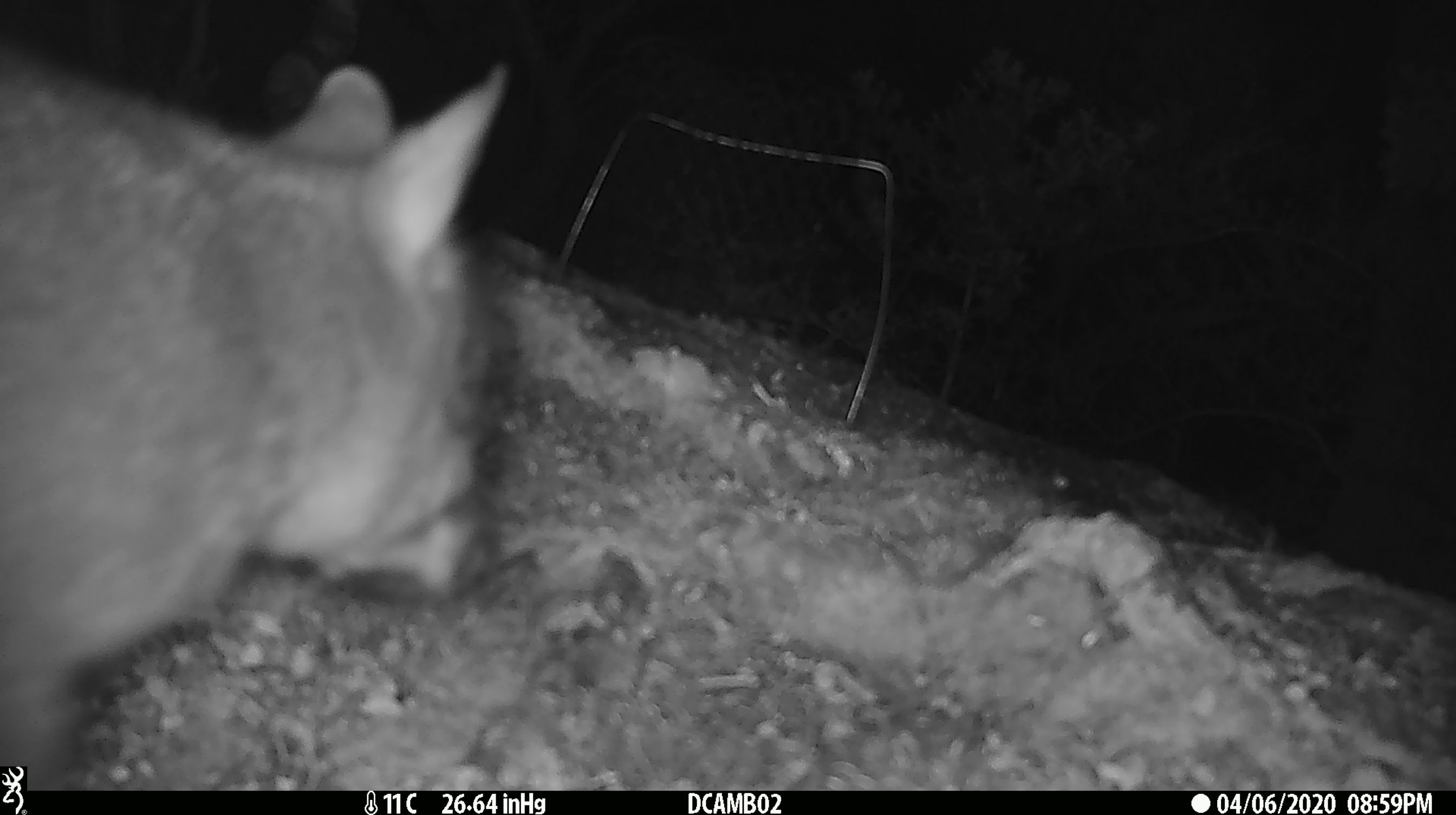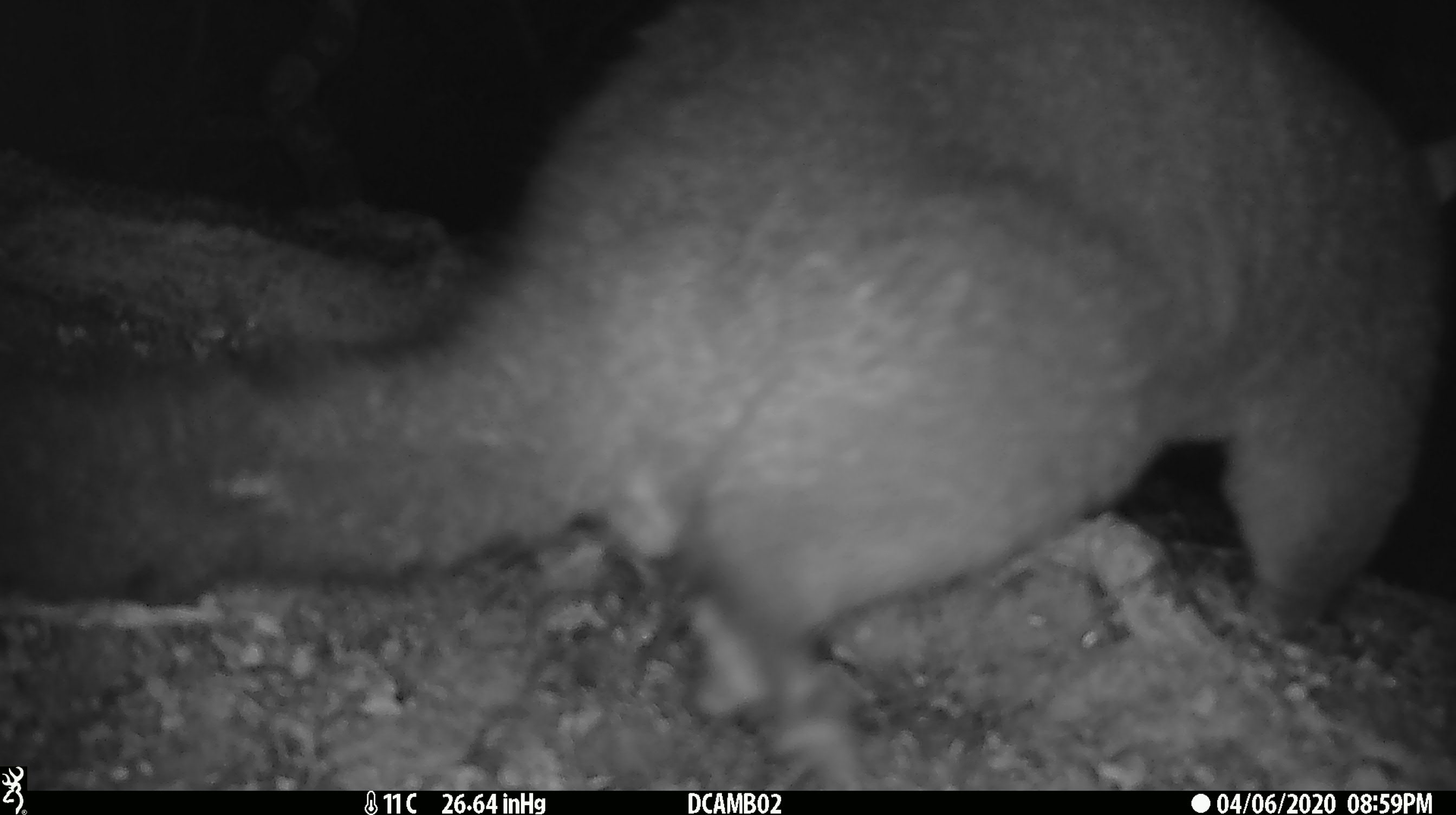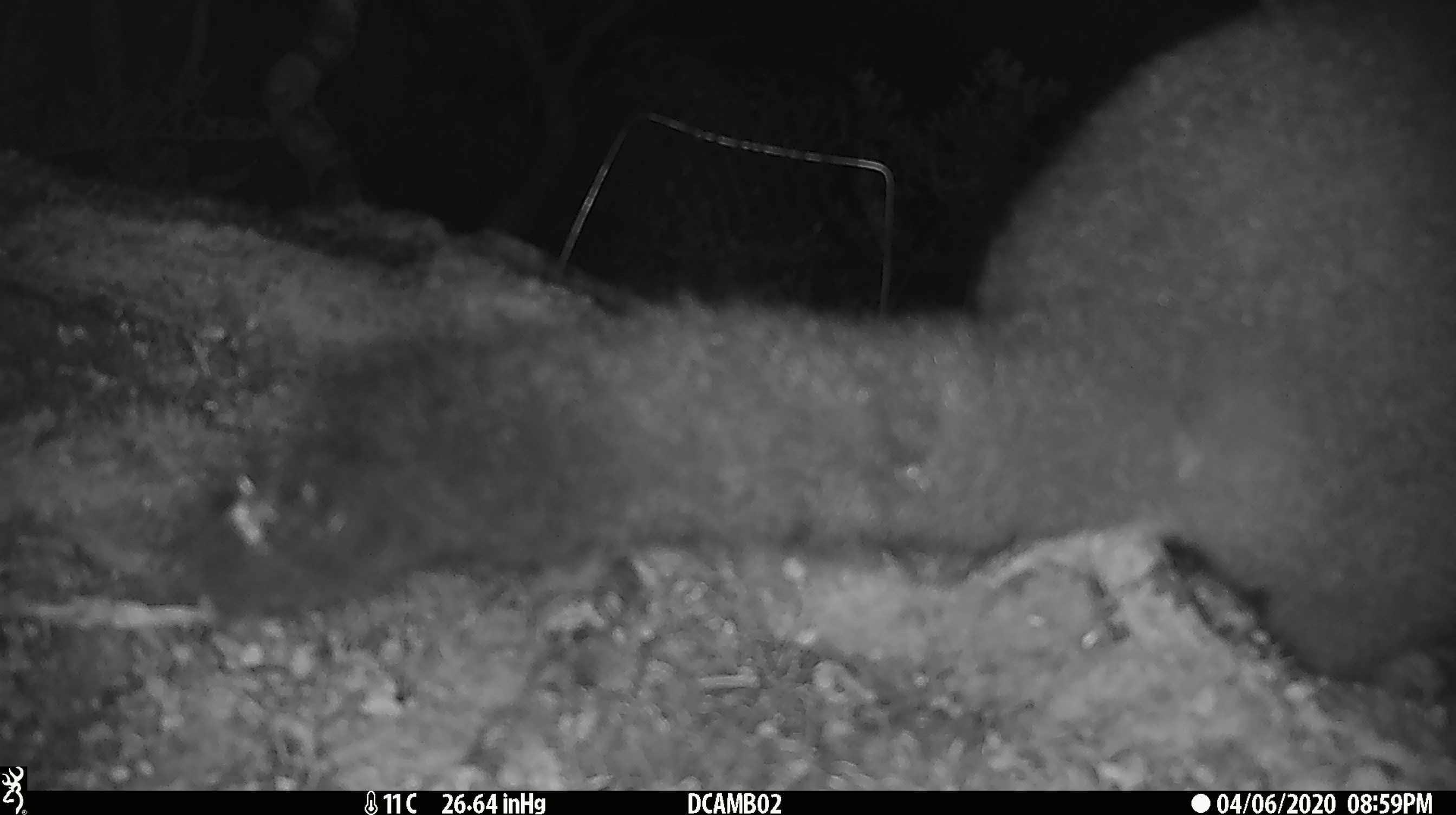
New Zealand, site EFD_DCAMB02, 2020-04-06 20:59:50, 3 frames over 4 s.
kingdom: Animalia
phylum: Chordata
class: Mammalia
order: Diprotodontia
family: Phalangeridae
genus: Trichosurus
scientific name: Trichosurus vulpecula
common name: common brushtail possum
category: possum